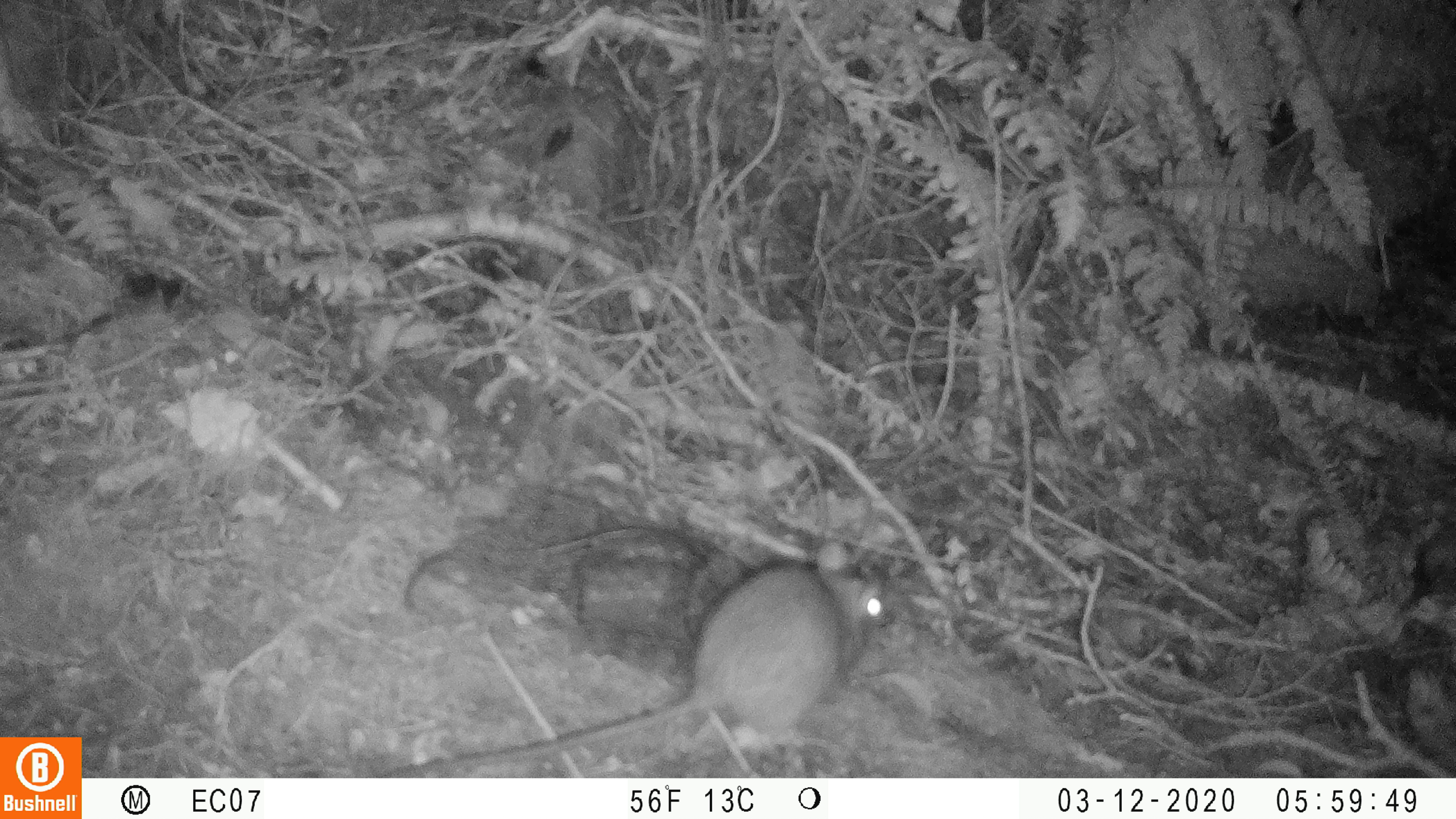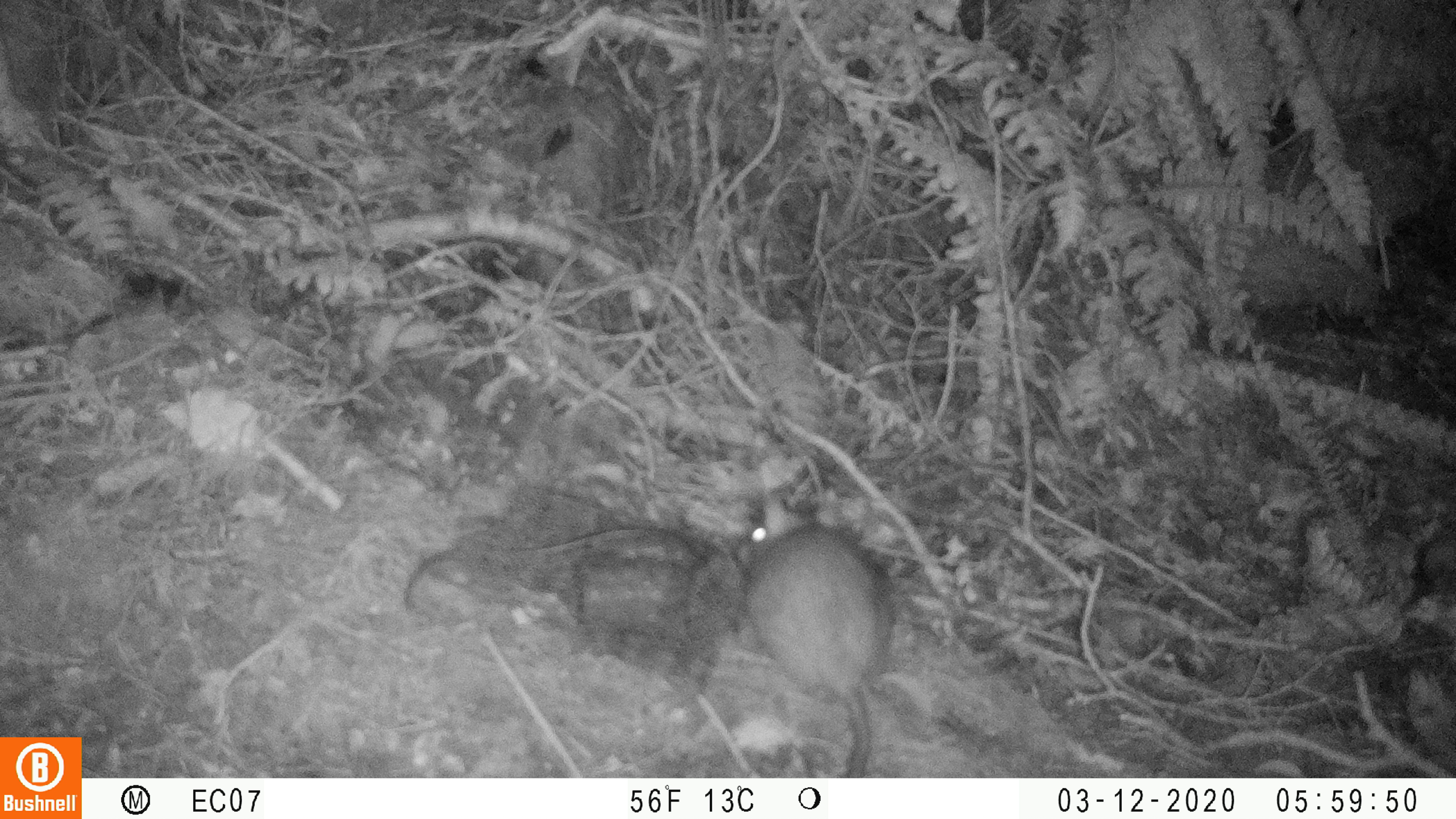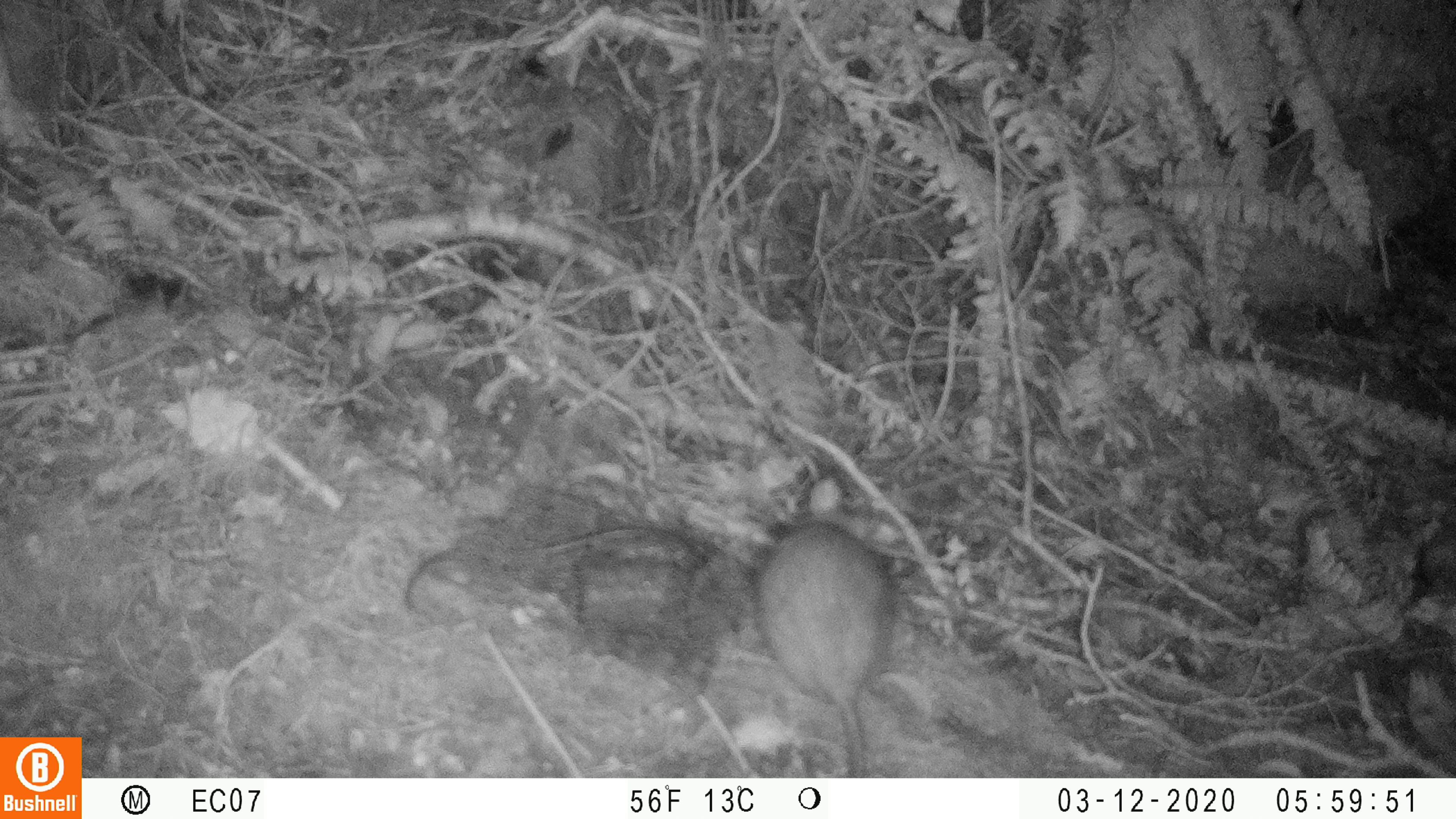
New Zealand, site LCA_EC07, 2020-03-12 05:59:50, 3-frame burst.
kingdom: Animalia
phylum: Chordata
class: Mammalia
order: Rodentia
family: Muridae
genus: Rattus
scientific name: Rattus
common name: rat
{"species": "rat (Rattus)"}